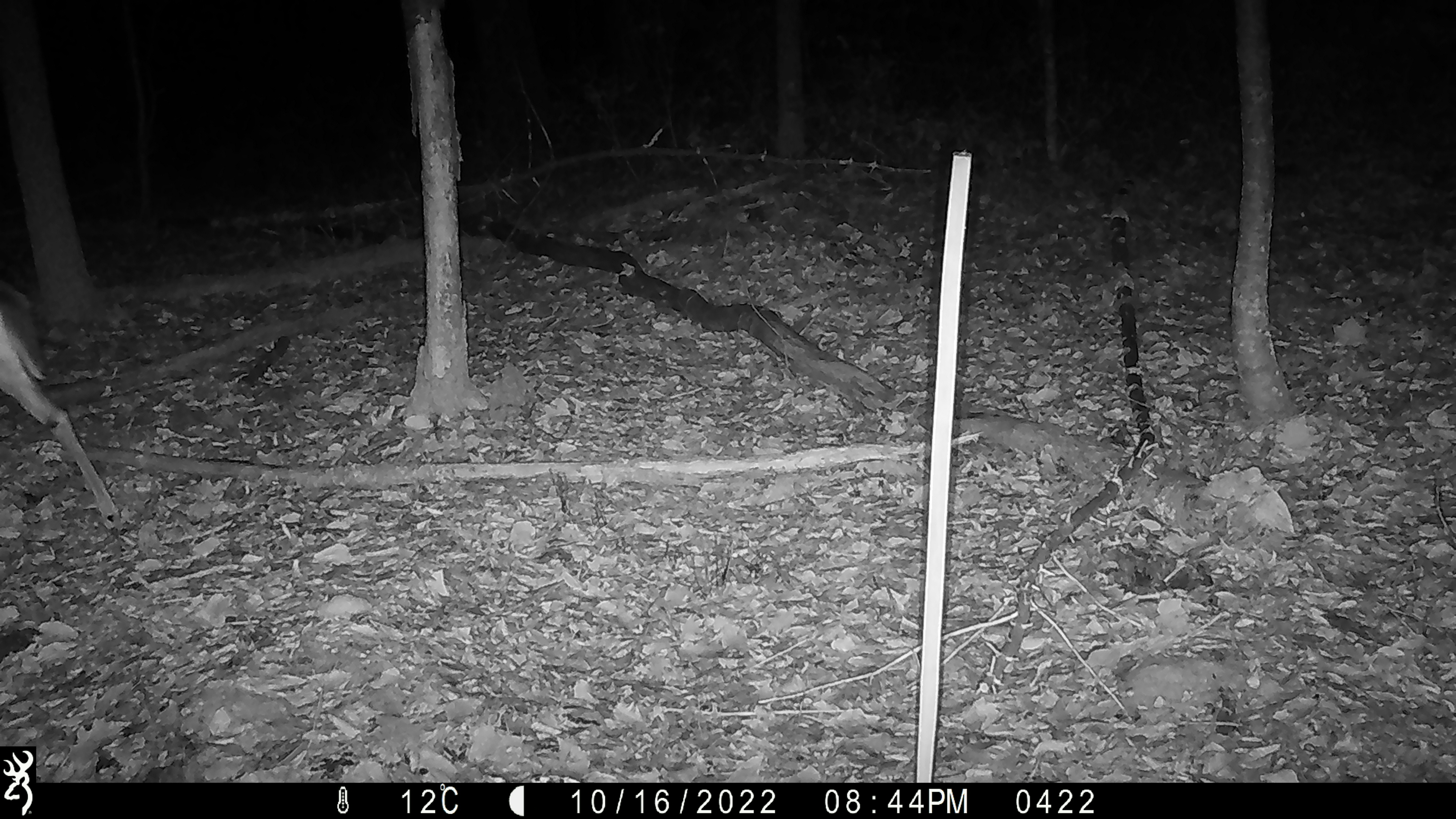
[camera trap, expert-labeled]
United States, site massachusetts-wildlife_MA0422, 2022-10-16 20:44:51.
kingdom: Animalia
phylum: Chordata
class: Mammalia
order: Artiodactyla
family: Cervidae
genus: Odocoileus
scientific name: Odocoileus virginianus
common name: white-tailed deer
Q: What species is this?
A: White-tailed deer (Odocoileus virginianus).